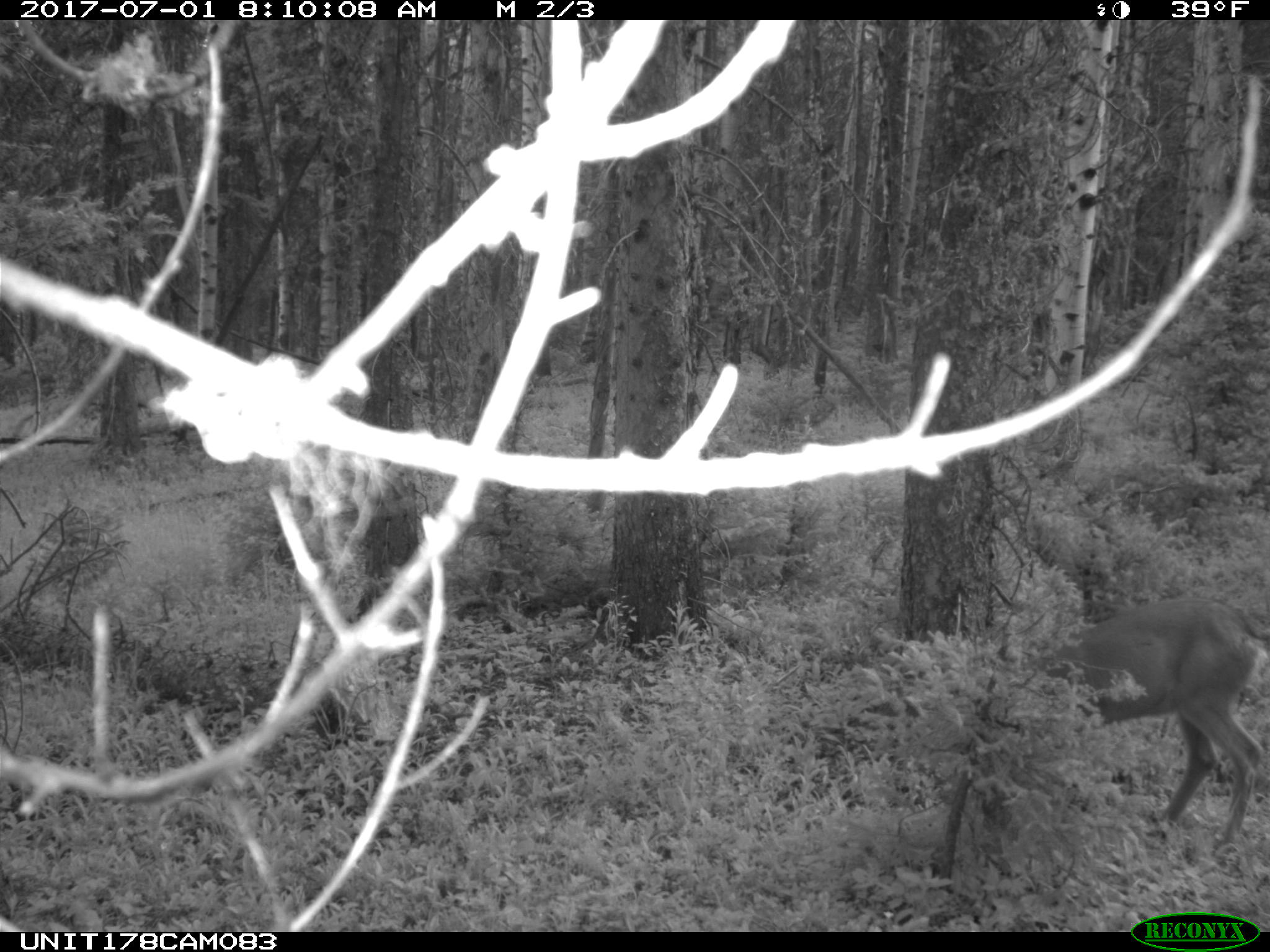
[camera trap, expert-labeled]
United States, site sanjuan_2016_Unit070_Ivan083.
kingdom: Animalia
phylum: Chordata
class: Mammalia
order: Artiodactyla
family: Cervidae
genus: Odocoileus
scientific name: Odocoileus hemionus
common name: mule deer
Odocoileus hemionus (mule deer).